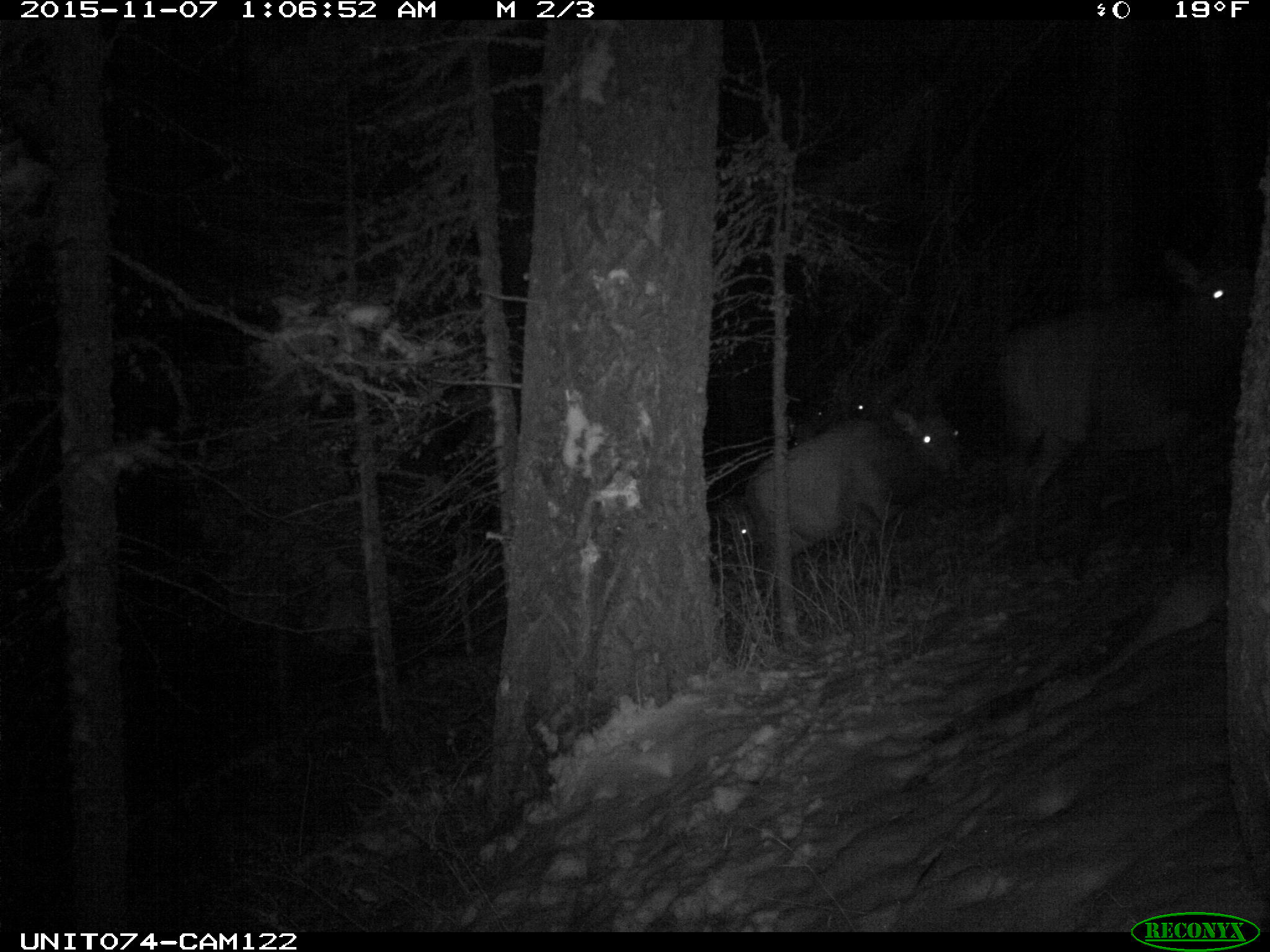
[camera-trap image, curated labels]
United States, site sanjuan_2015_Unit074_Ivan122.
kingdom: Animalia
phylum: Chordata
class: Mammalia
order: Artiodactyla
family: Cervidae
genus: Cervus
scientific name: Cervus elaphus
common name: red deer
Cervus elaphus (red deer).